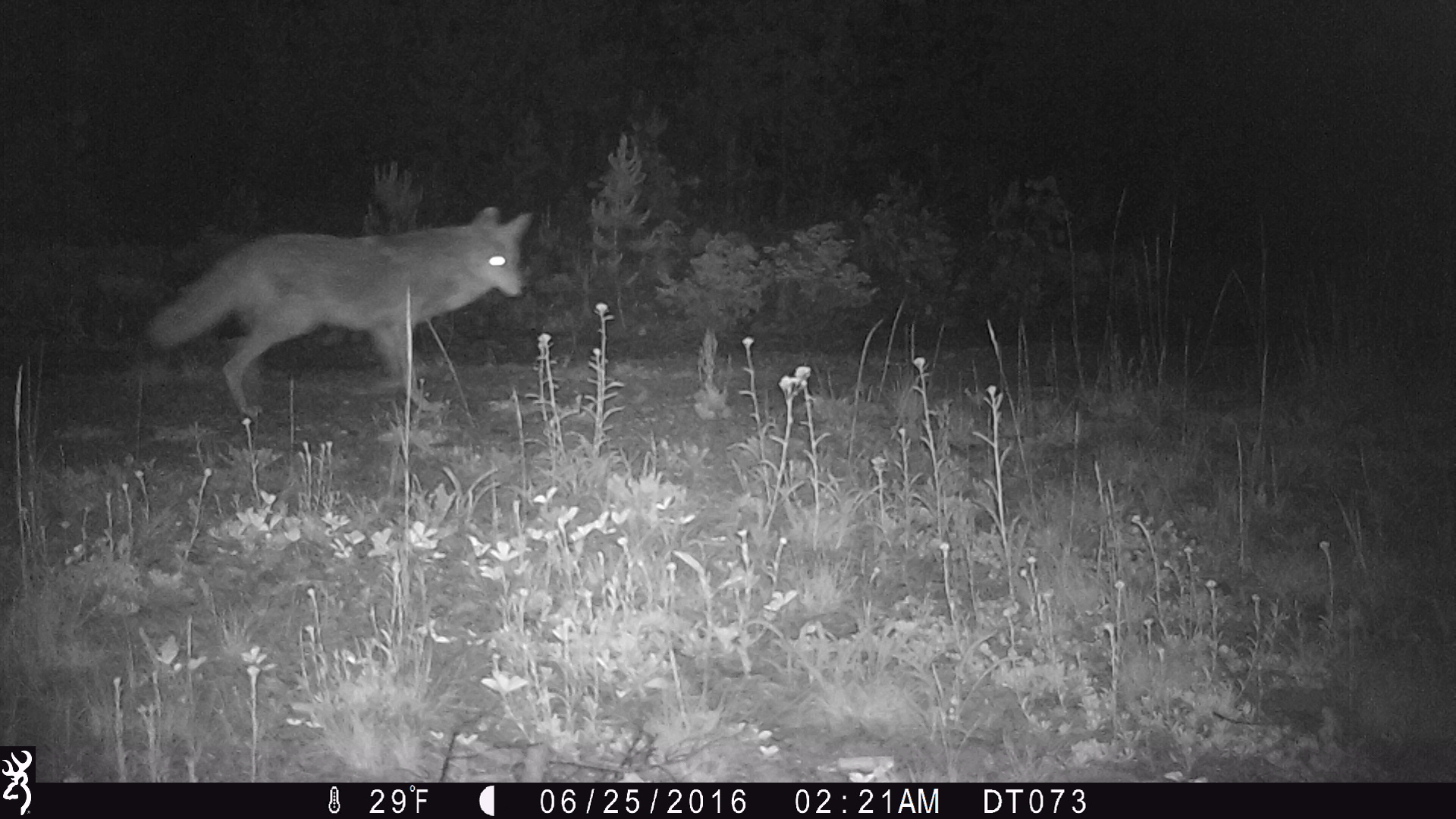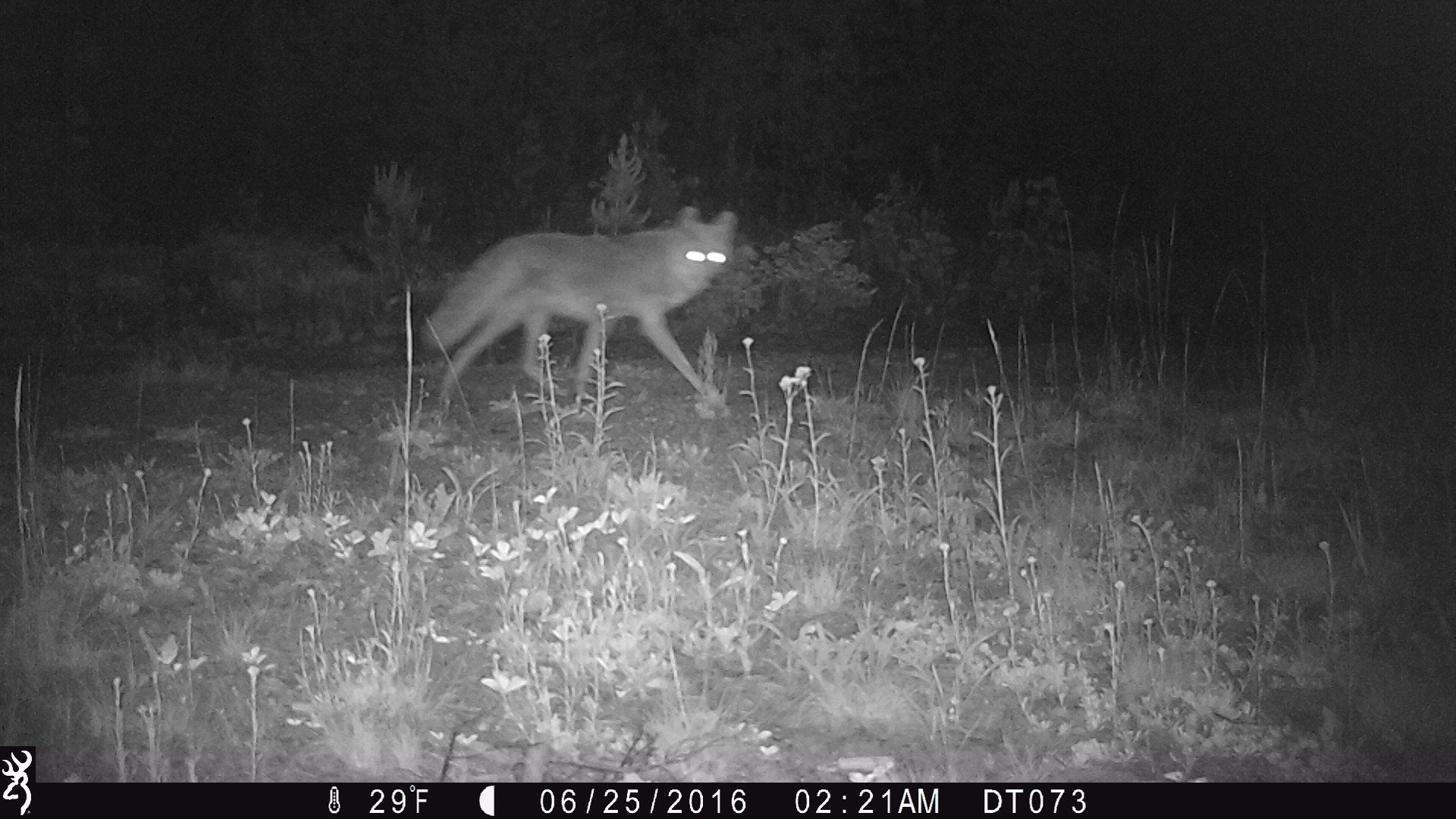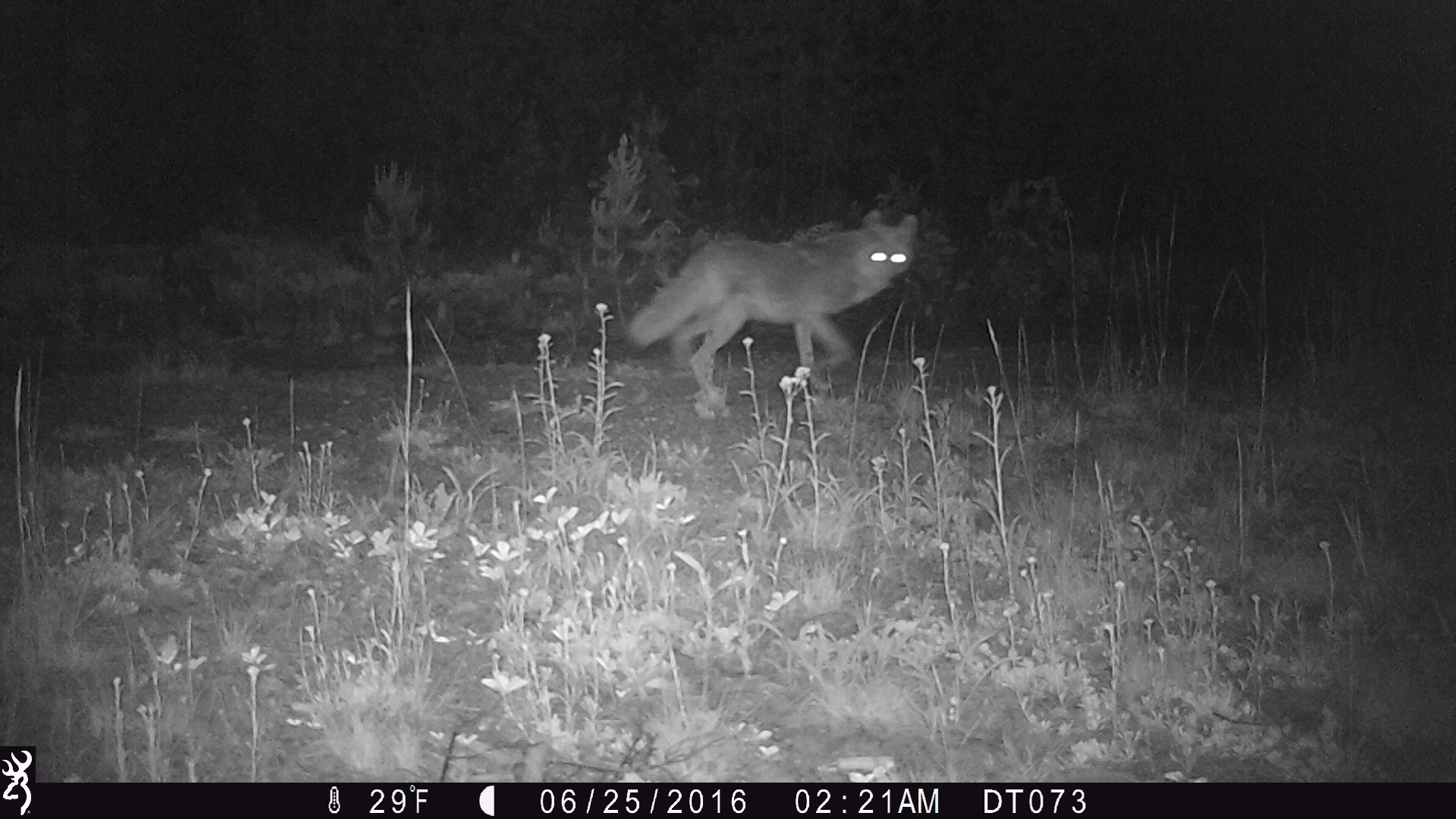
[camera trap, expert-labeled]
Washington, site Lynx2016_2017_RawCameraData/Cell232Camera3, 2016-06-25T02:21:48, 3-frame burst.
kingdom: Animalia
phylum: Chordata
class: Mammalia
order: Carnivora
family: Canidae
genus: Canis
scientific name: Canis latrans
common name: coyote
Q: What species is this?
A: Canis latrans (coyote).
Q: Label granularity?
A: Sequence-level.